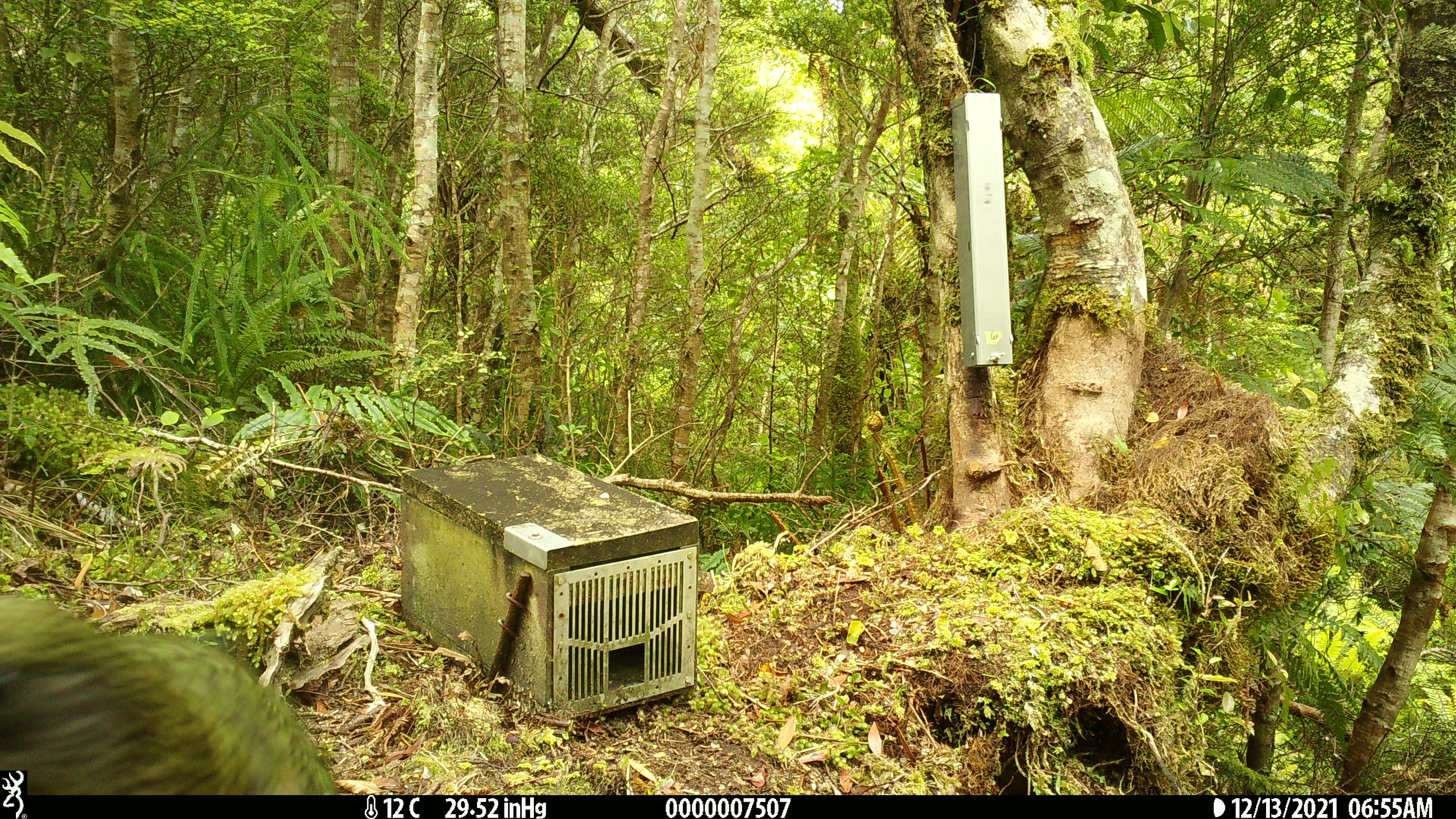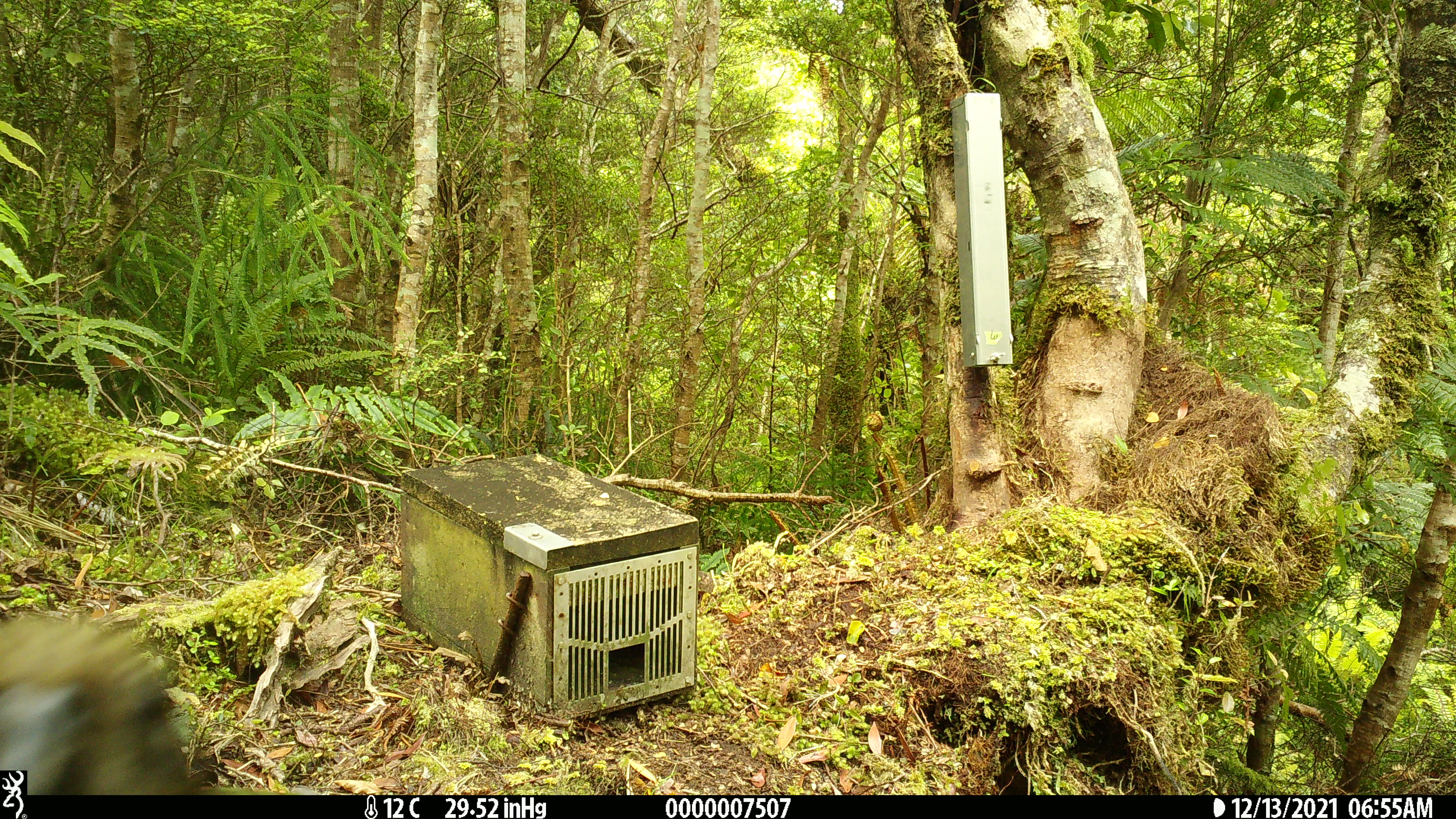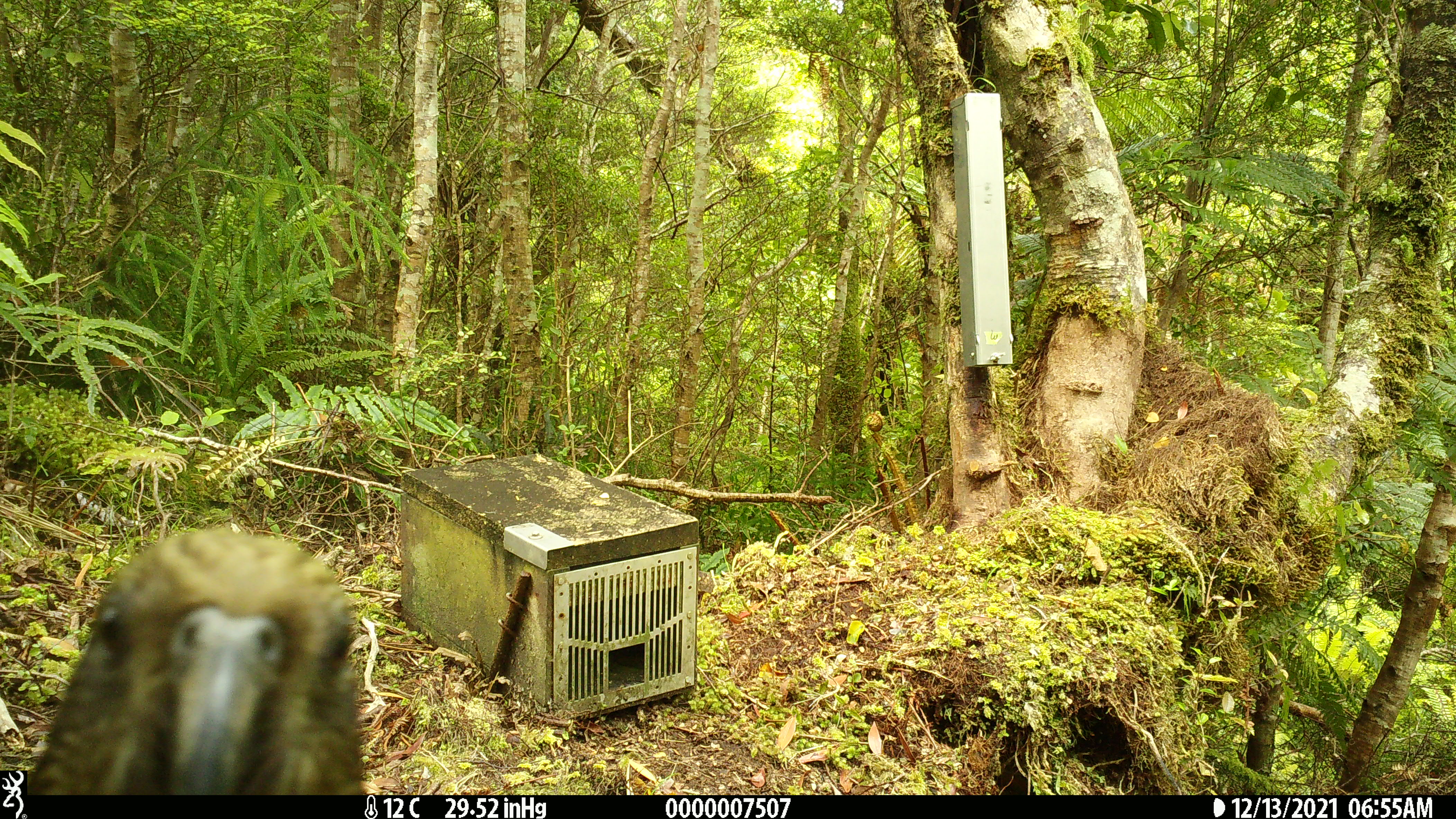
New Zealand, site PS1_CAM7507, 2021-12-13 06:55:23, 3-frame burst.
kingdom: Animalia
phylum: Chordata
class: Aves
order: Psittaciformes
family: Strigopidae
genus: Nestor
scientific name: Nestor notabilis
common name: kea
Kea (Nestor notabilis).